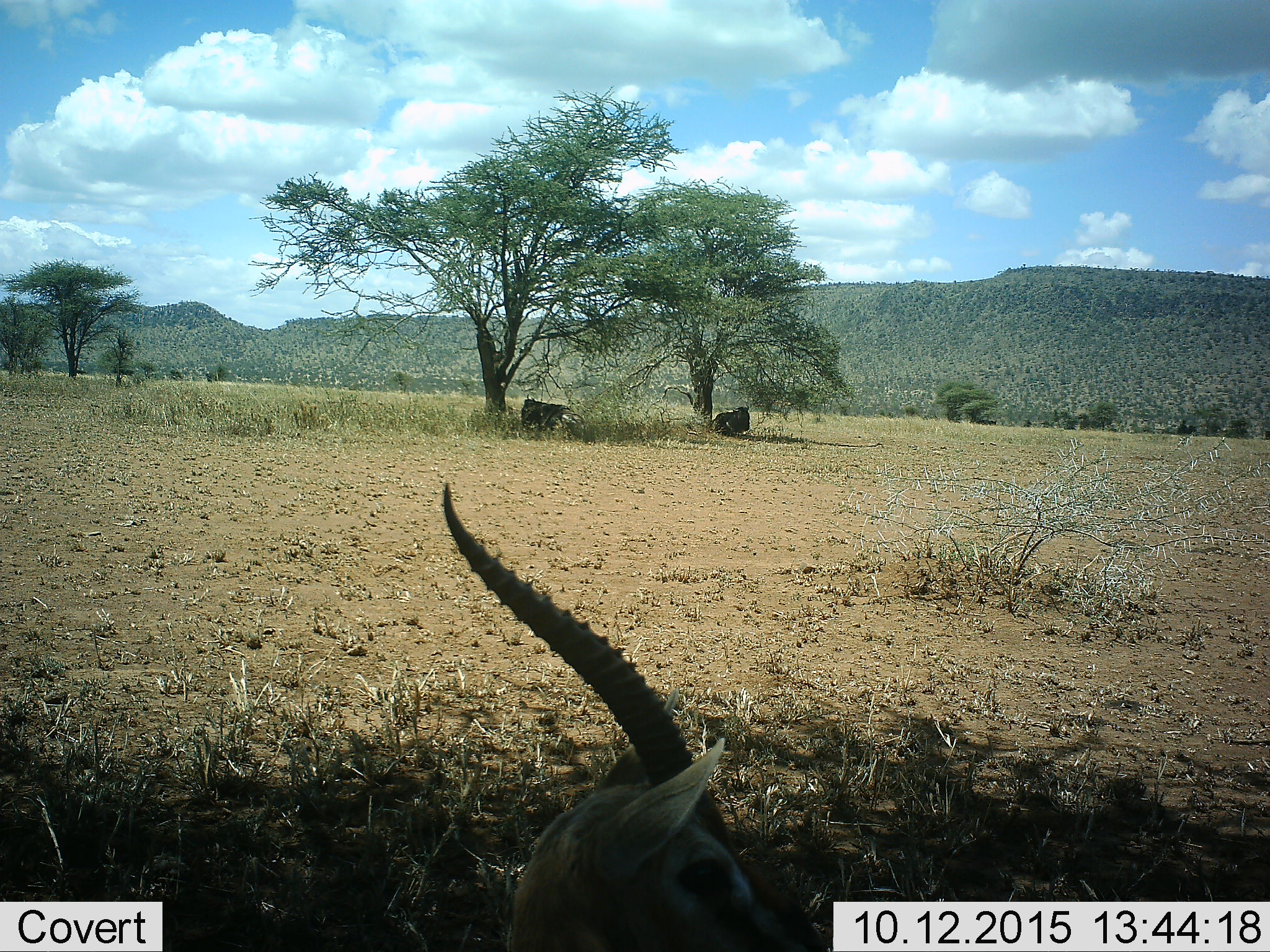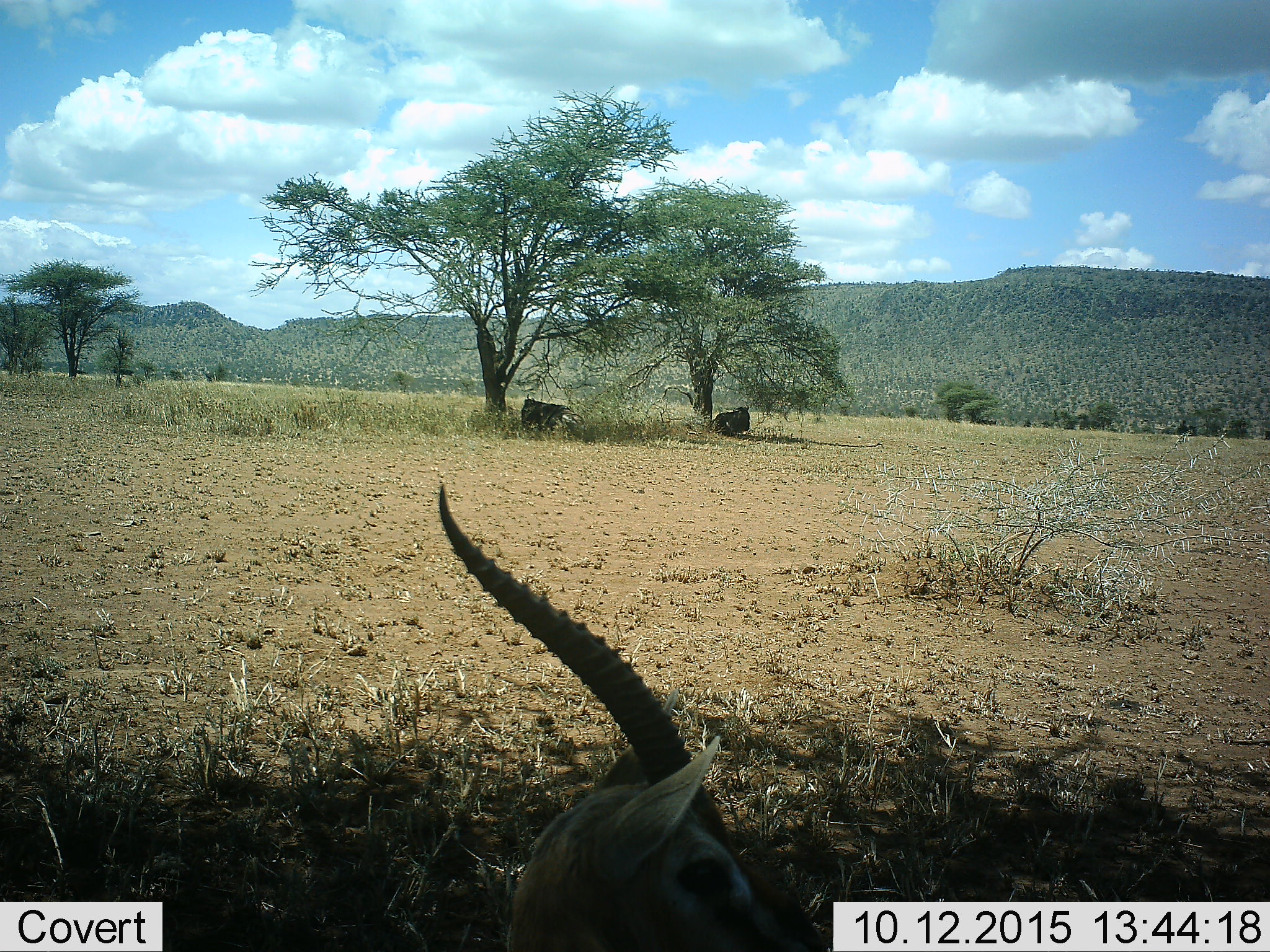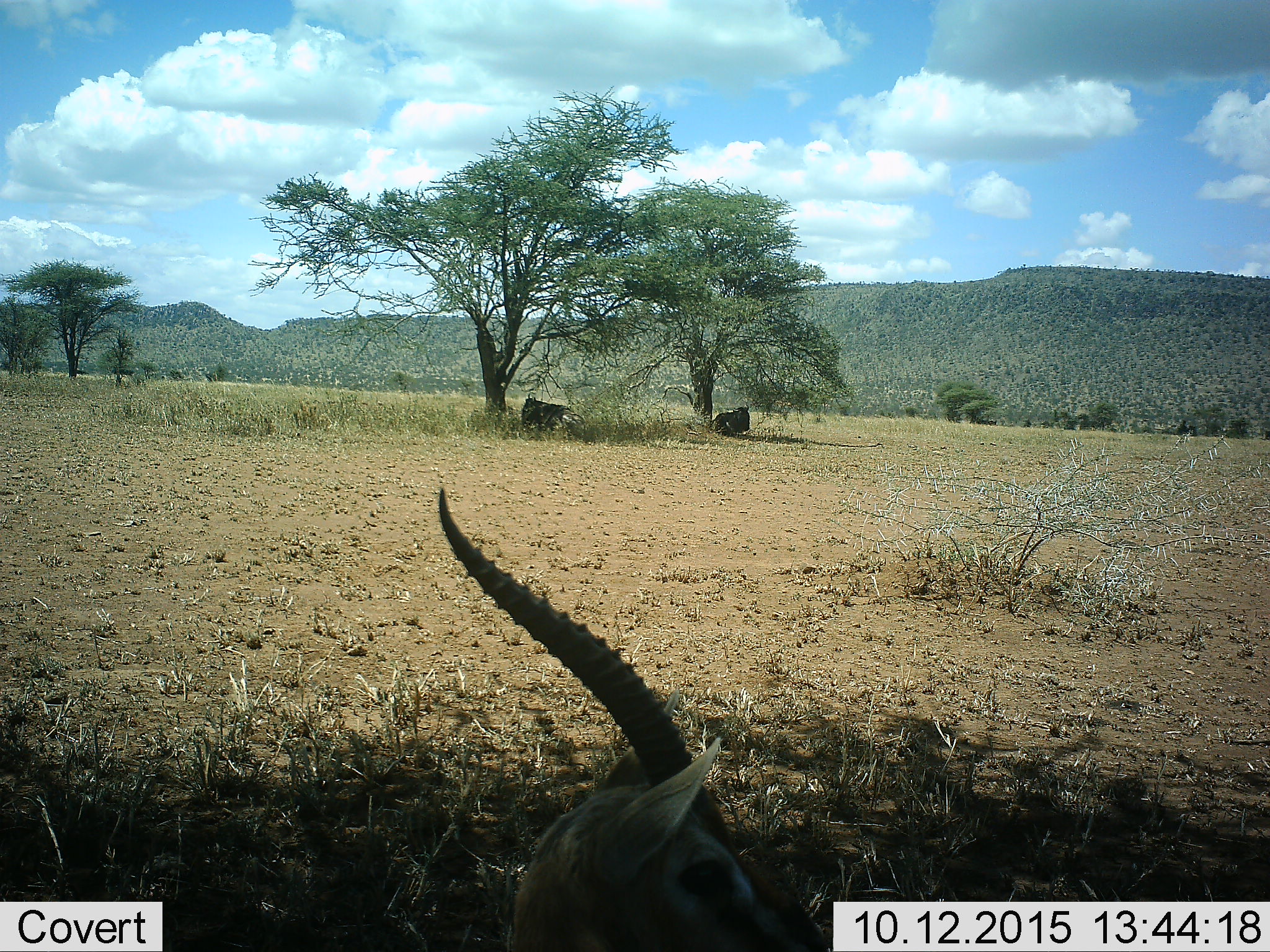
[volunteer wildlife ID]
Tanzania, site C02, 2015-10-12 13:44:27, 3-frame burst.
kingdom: Animalia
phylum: Chordata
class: Mammalia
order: Artiodactyla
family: Bovidae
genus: Eudorcas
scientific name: Eudorcas thomsonii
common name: thomson's gazelle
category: gazellethomsons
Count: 1.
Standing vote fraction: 47%.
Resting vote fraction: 53%.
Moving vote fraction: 0%.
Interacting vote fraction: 0%.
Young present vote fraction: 0%.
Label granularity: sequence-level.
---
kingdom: Animalia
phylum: Chordata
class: Mammalia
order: Artiodactyla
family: Bovidae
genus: Connochaetes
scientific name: Connochaetes taurinus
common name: blue wildebeest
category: wildebeest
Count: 2.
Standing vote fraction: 0%.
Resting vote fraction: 100%.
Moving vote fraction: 0%.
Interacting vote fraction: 0%.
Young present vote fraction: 0%.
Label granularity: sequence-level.